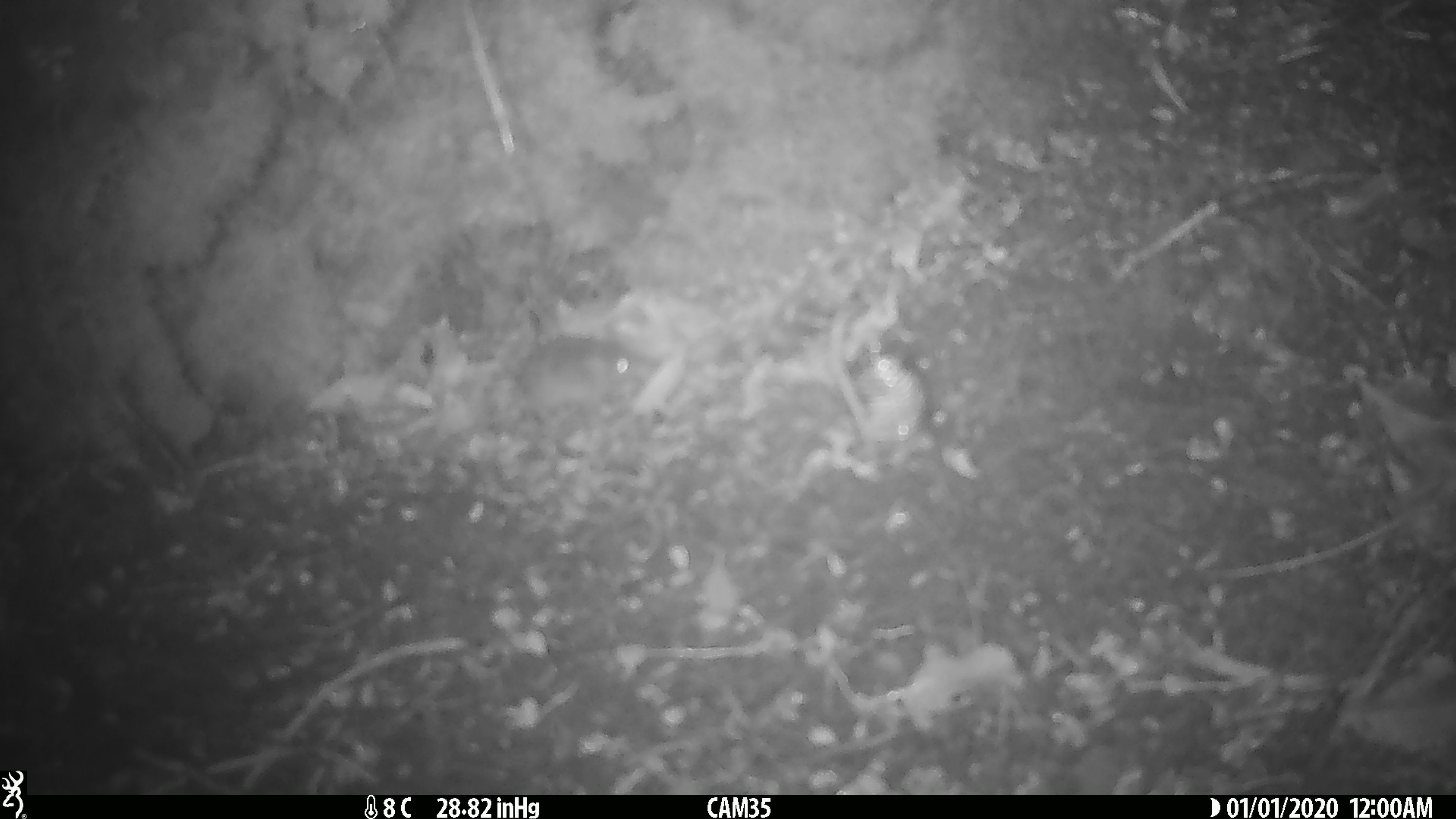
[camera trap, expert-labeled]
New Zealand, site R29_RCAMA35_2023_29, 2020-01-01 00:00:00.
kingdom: Animalia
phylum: Chordata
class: Mammalia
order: Rodentia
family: Muridae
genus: Mus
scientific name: Mus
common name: mouse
Mouse (Mus).